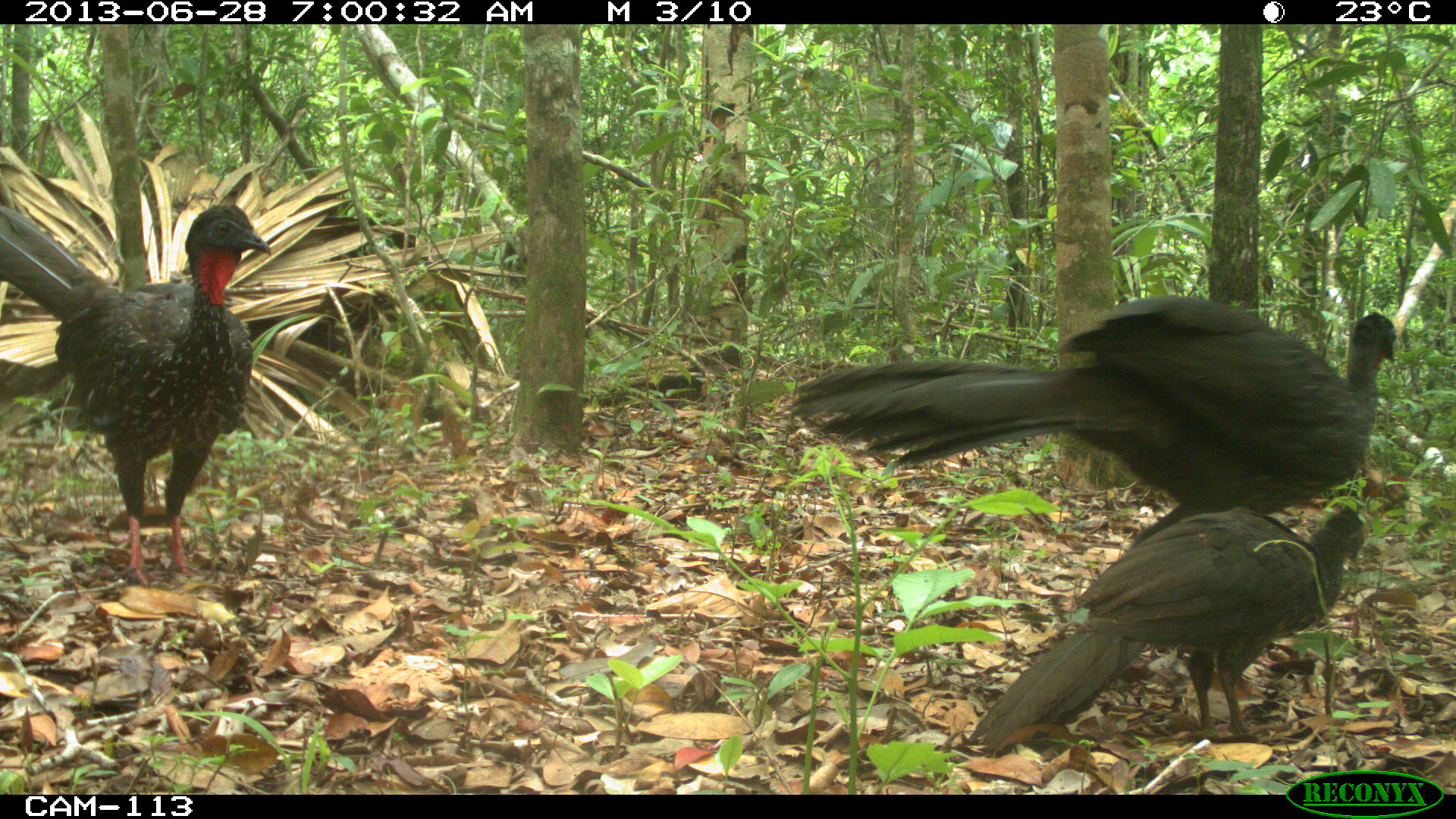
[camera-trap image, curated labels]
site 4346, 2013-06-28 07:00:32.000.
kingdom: Animalia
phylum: Chordata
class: Aves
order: Galliformes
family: Cracidae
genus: Penelope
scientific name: Penelope purpurascens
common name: crested guan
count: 4